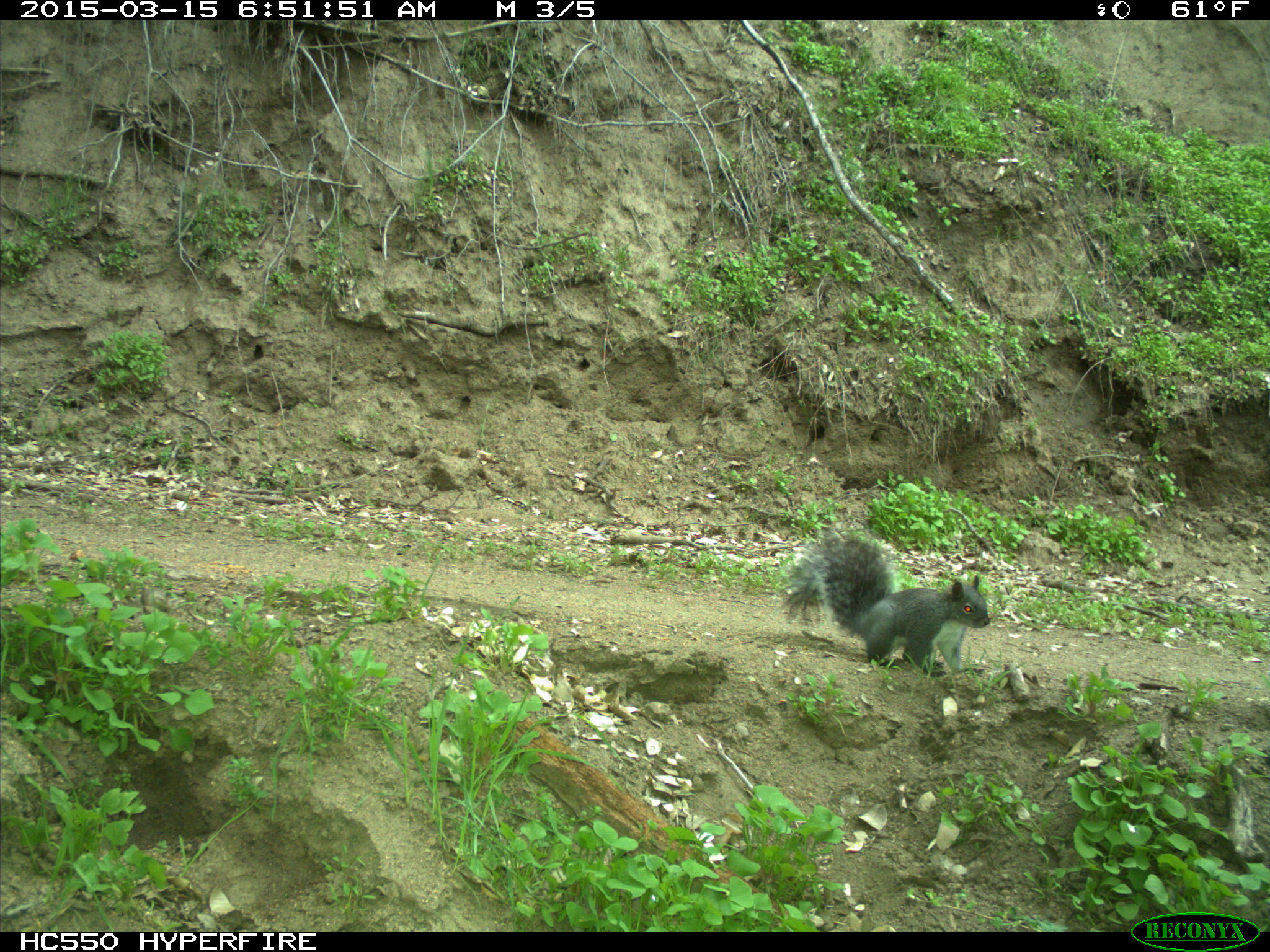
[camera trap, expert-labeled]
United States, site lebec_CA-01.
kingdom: Animalia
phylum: Chordata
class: Mammalia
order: Rodentia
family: Sciuridae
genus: Sciurus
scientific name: Sciurus carolinensis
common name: eastern gray squirrel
Sciurus carolinensis (eastern gray squirrel).